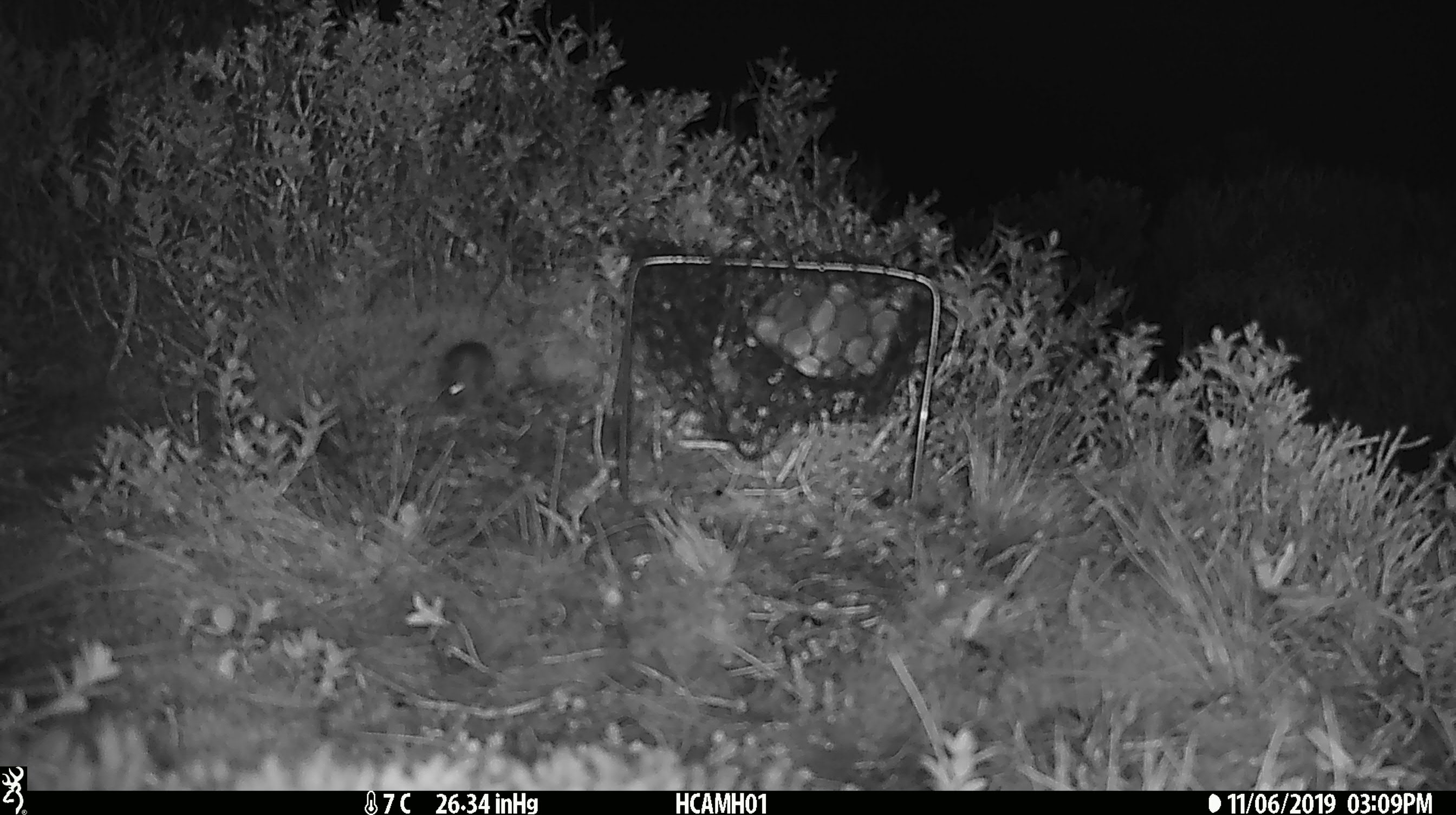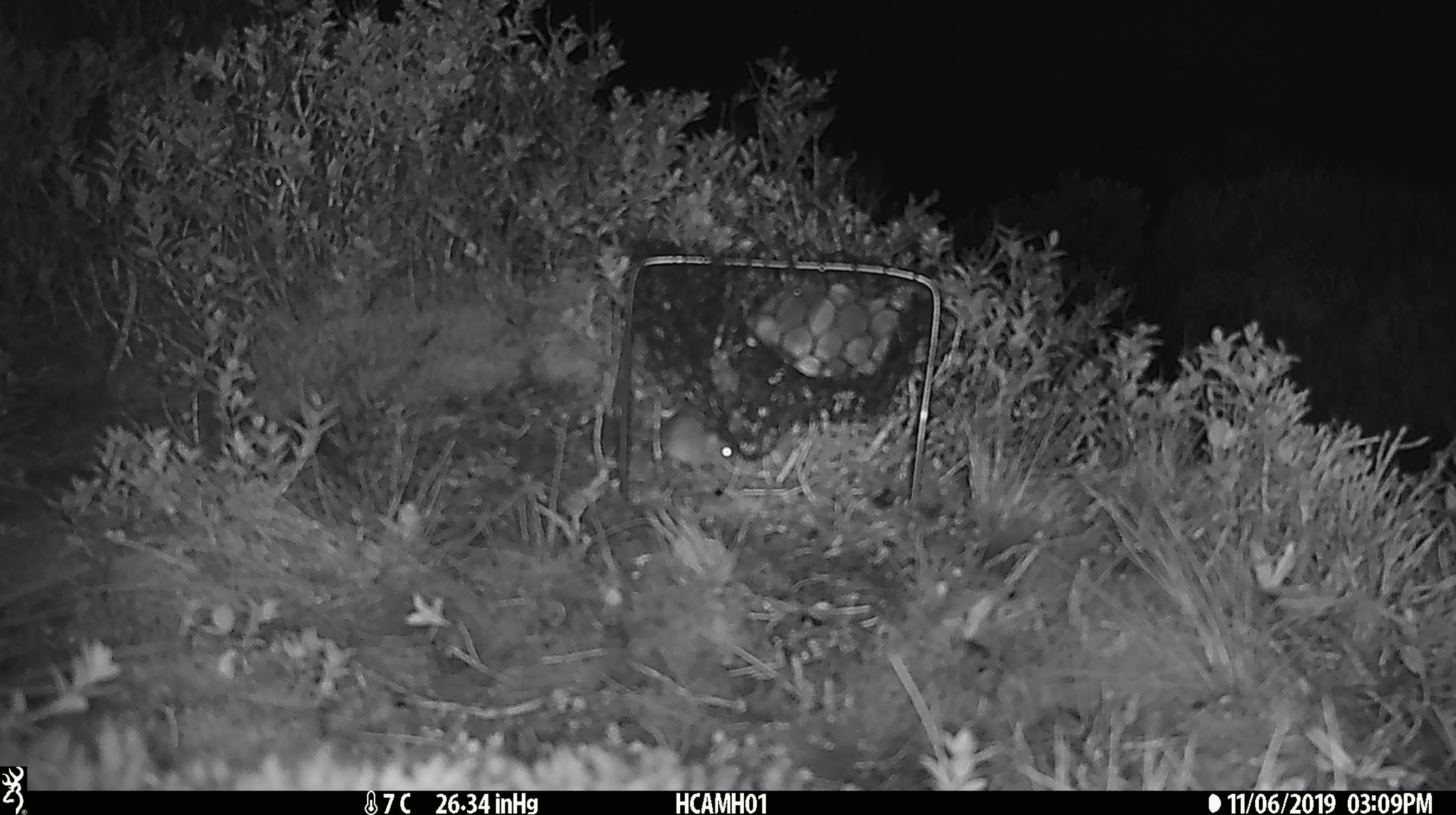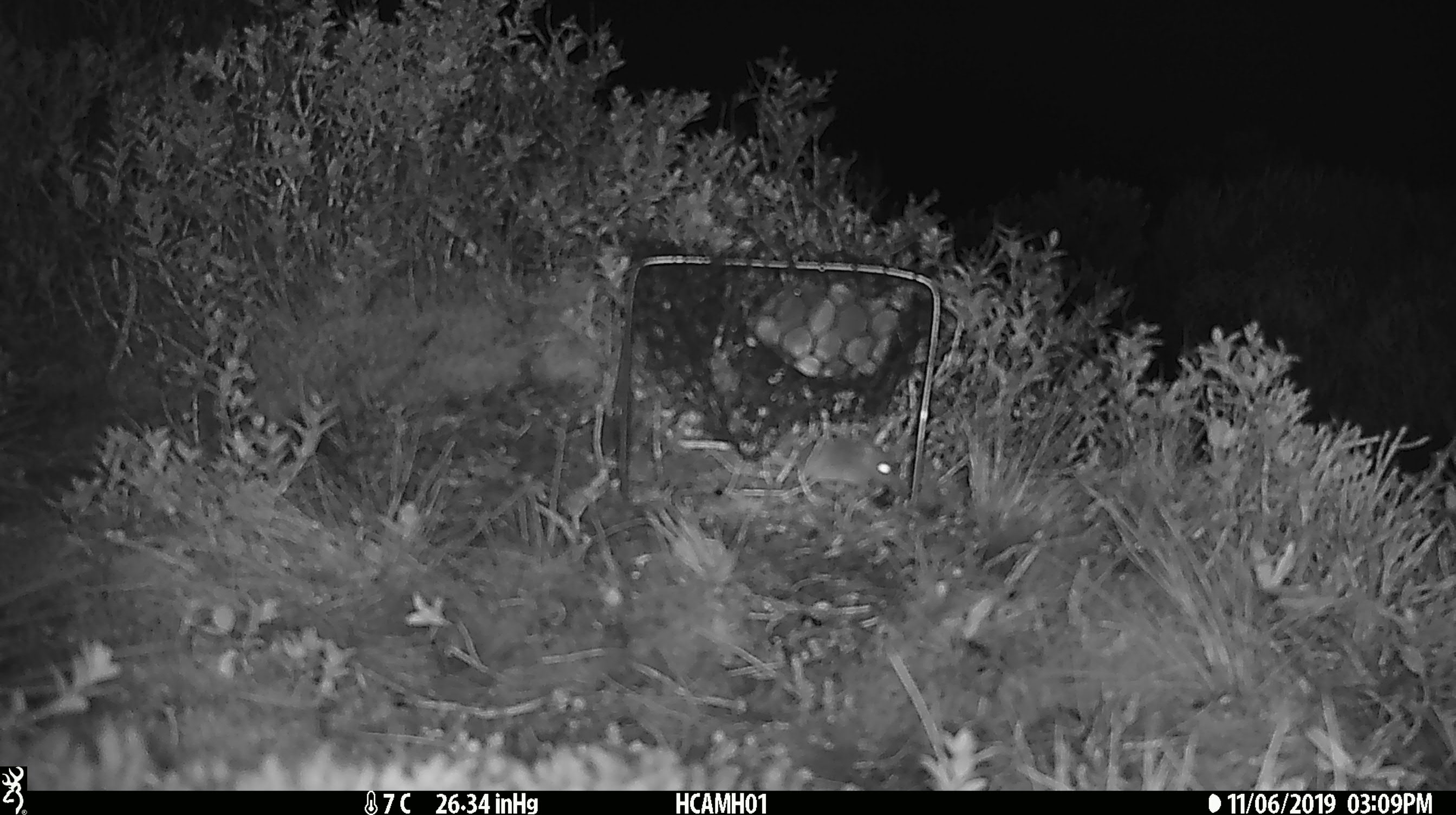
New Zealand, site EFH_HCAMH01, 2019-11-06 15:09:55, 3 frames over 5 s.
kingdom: Animalia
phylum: Chordata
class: Mammalia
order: Rodentia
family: Muridae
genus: Mus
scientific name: Mus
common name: mouse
Mouse (Mus).